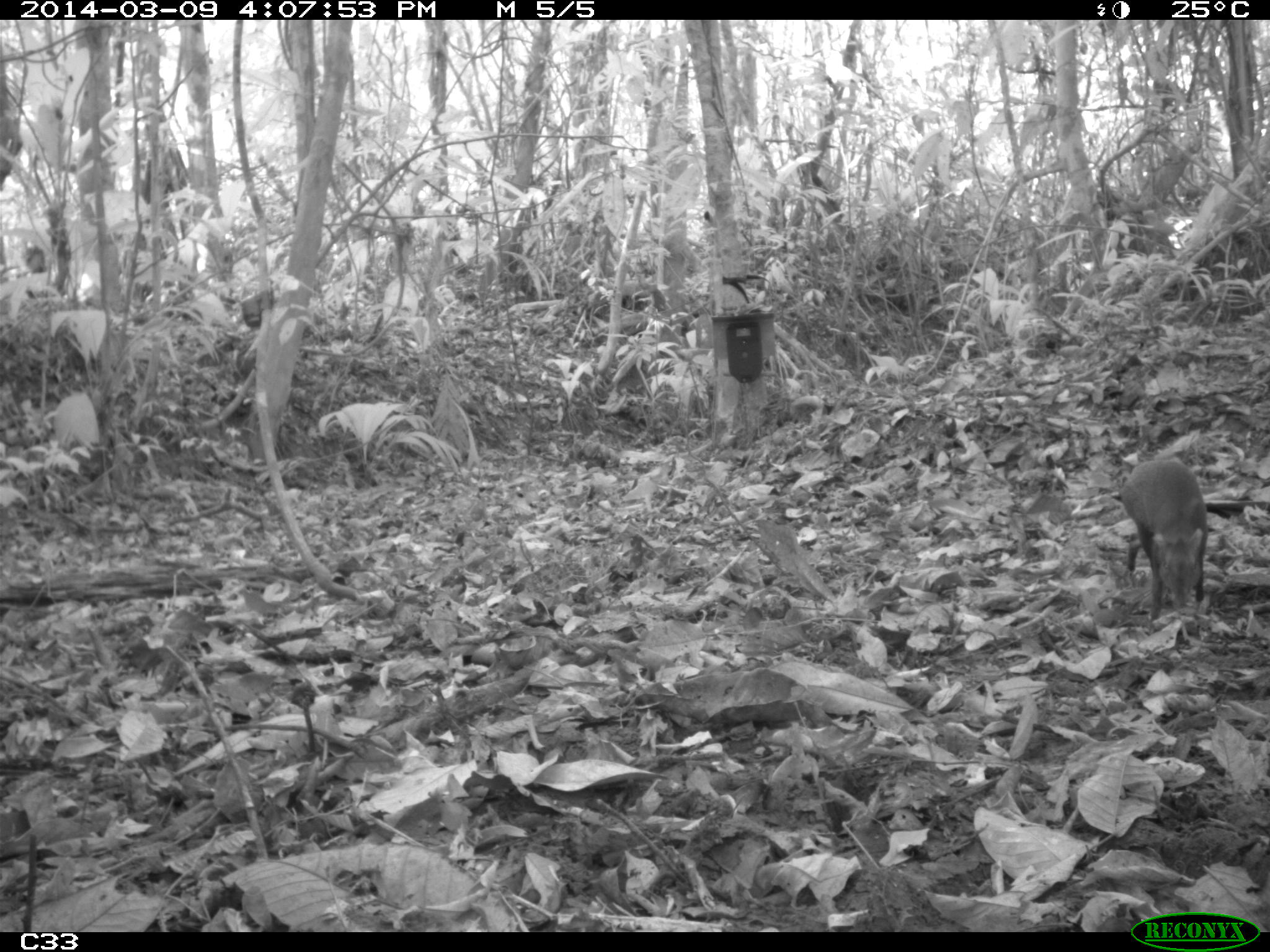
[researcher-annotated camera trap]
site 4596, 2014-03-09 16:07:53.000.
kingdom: Animalia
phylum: Chordata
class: Mammalia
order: Rodentia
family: Dasyproctidae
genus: Dasyprocta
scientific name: Dasyprocta leporina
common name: red-rumped agouti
Dasyprocta leporina (red-rumped agouti), count 1, age adult.